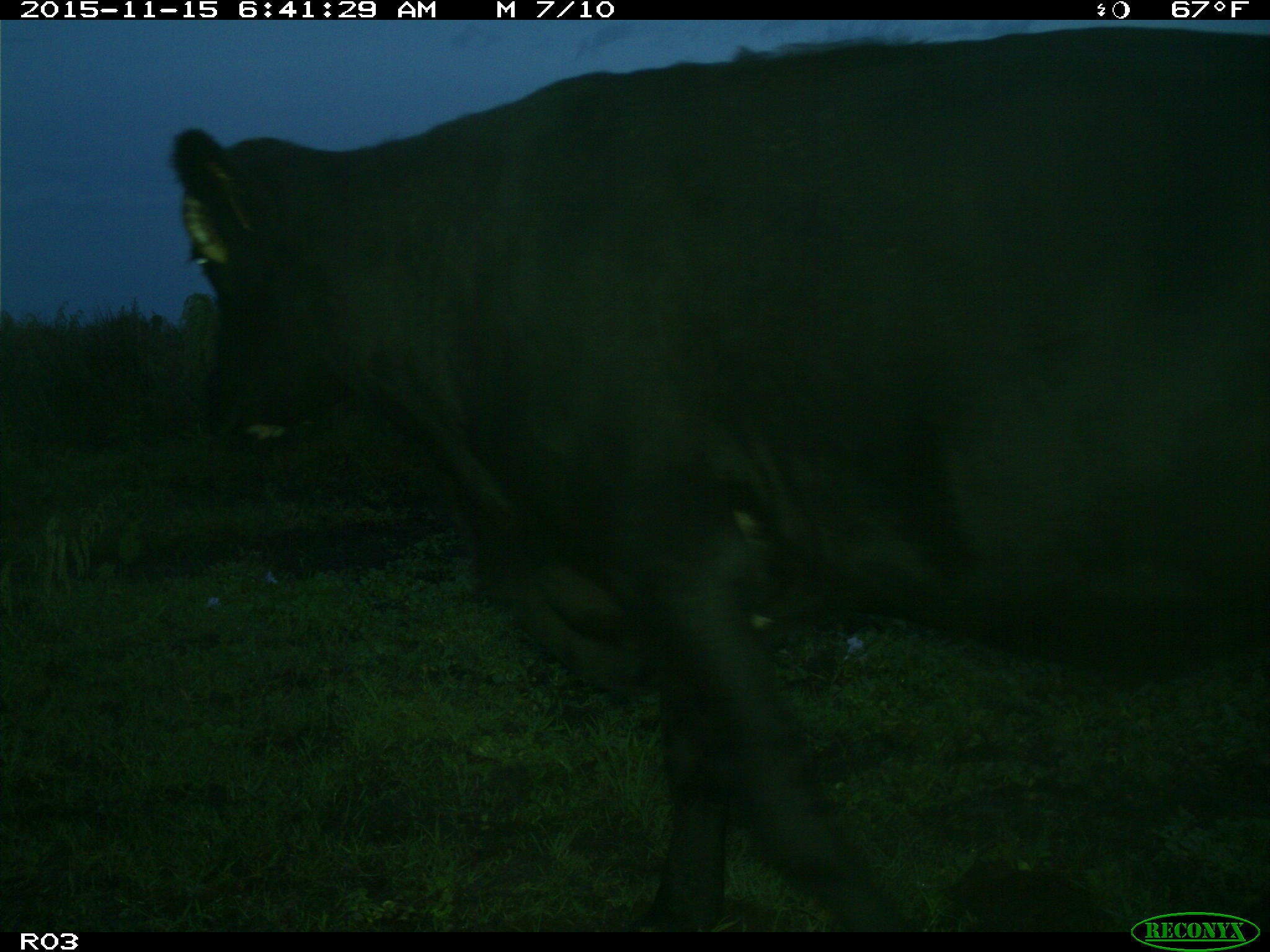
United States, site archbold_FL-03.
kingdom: Animalia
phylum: Chordata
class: Mammalia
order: Artiodactyla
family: Bovidae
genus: Bos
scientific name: Bos taurus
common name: domestic cow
Bos taurus (domestic cow).